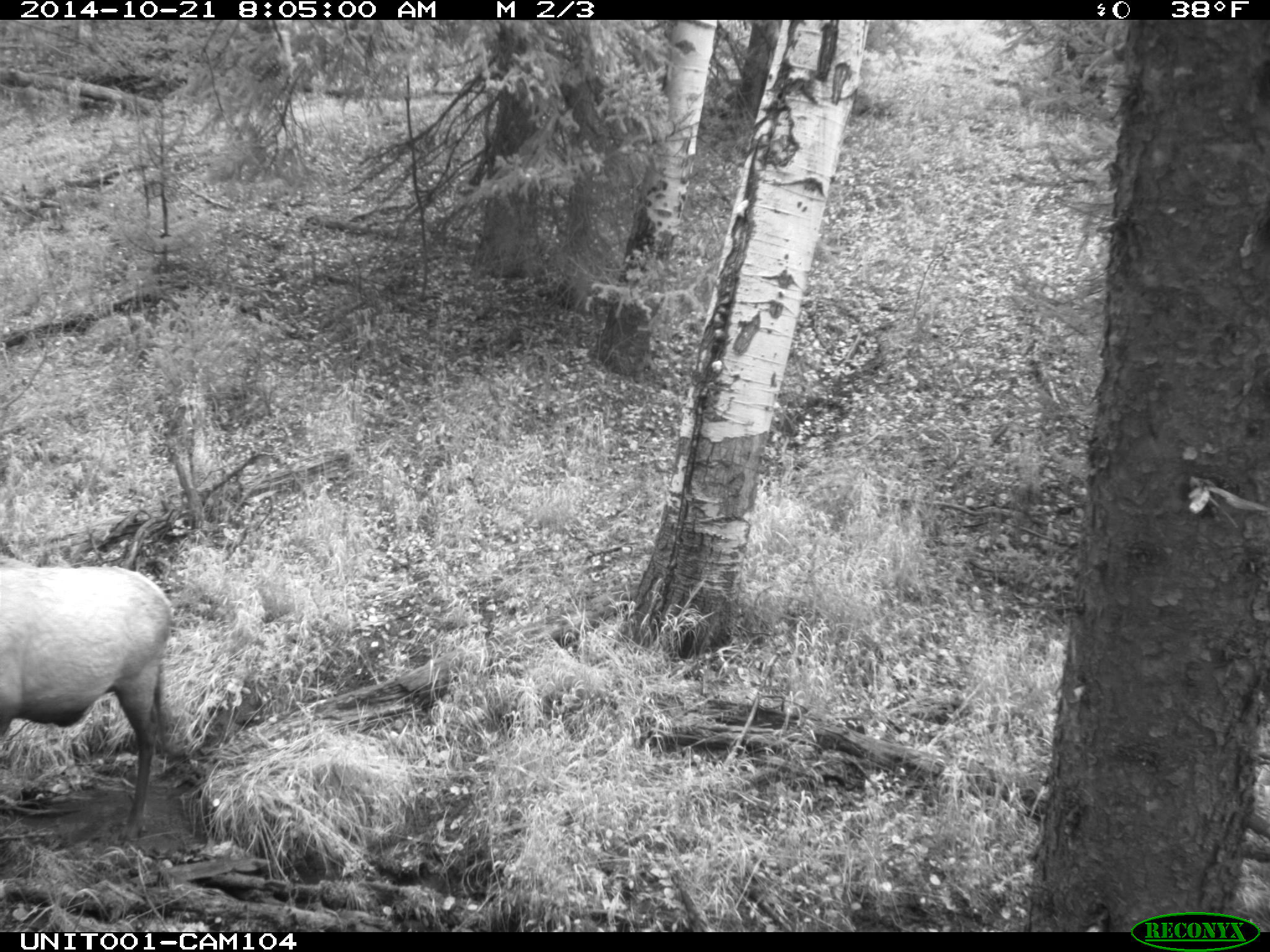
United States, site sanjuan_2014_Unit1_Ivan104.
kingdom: Animalia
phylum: Chordata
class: Mammalia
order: Artiodactyla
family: Cervidae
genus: Cervus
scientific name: Cervus elaphus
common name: red deer